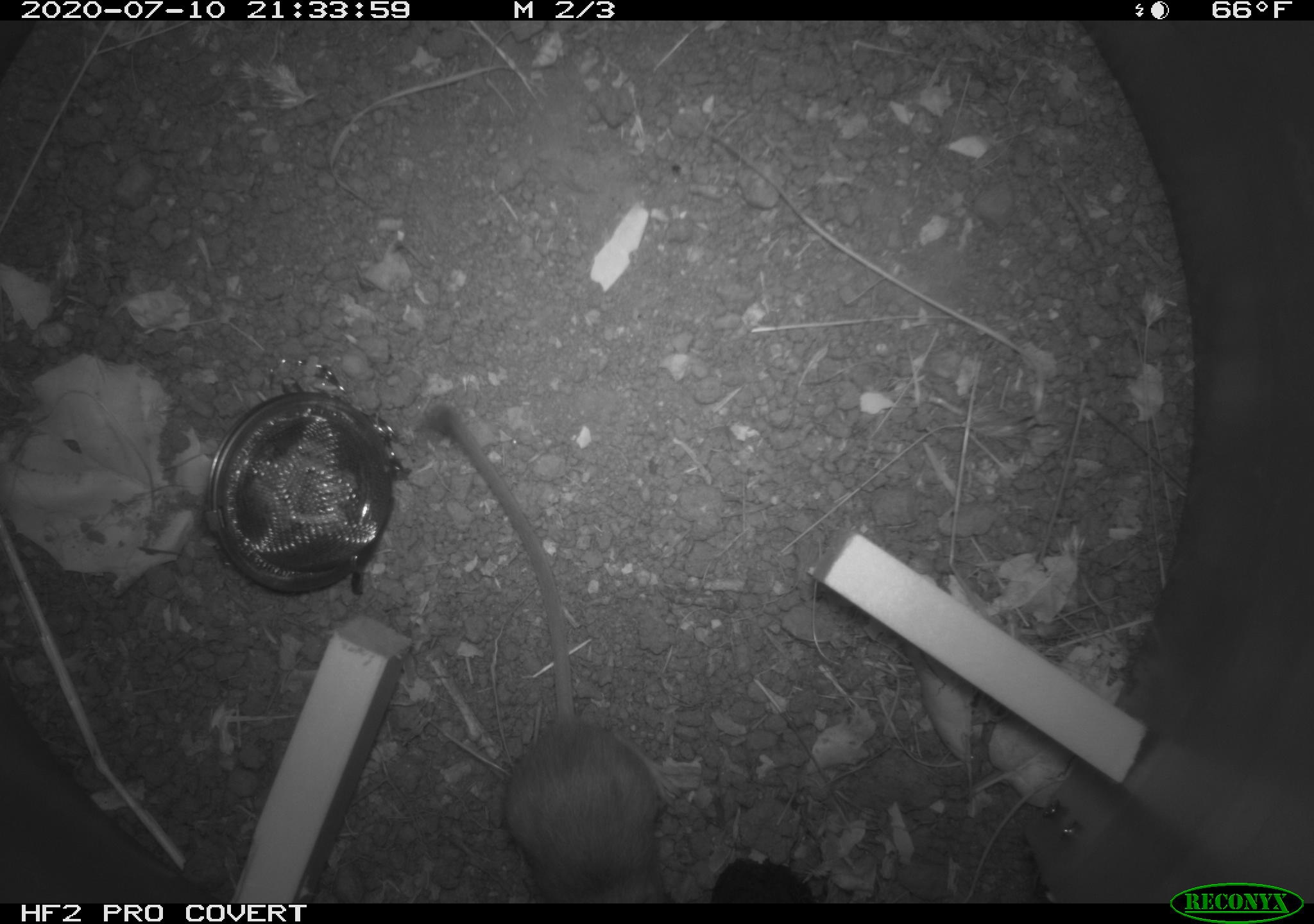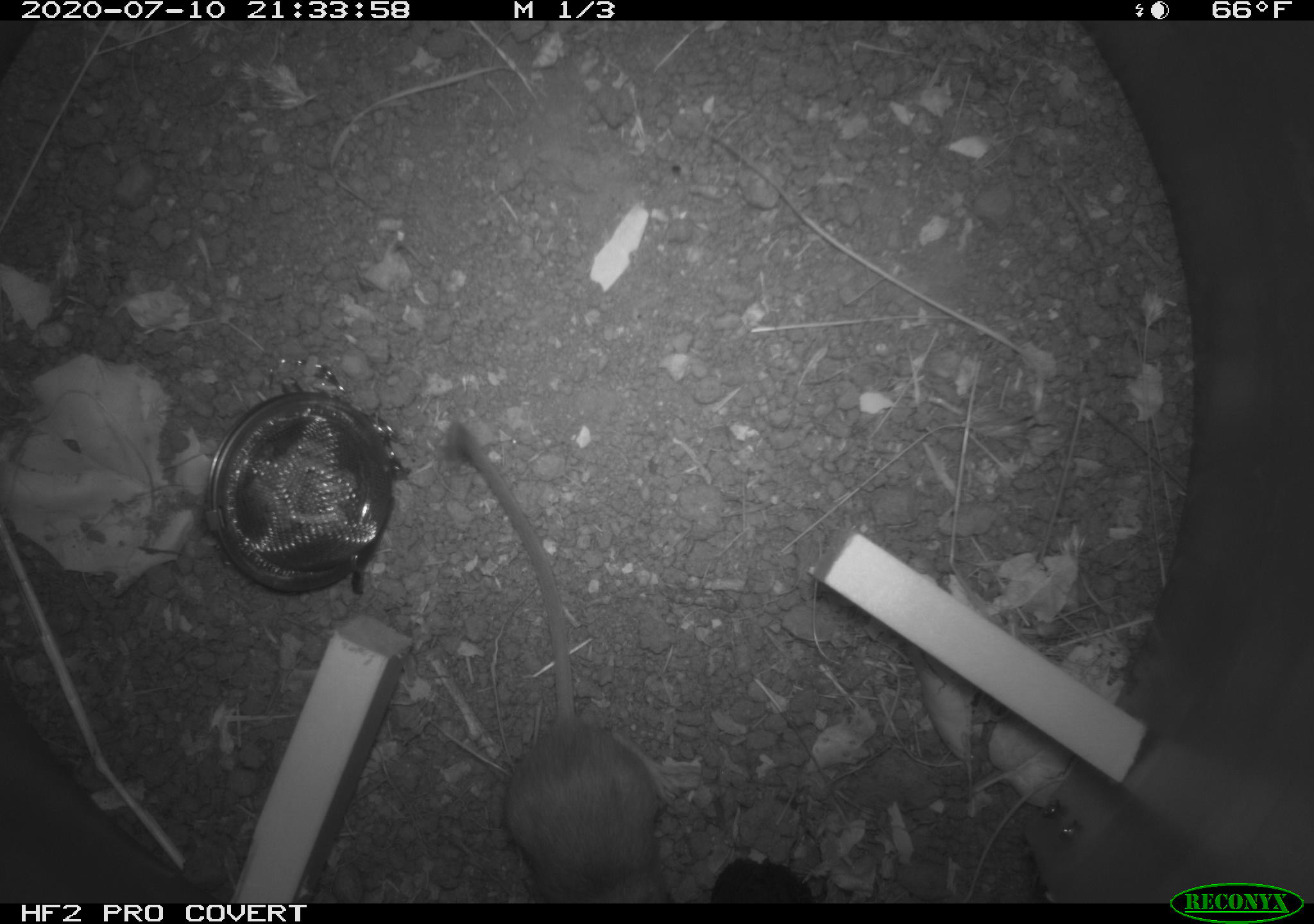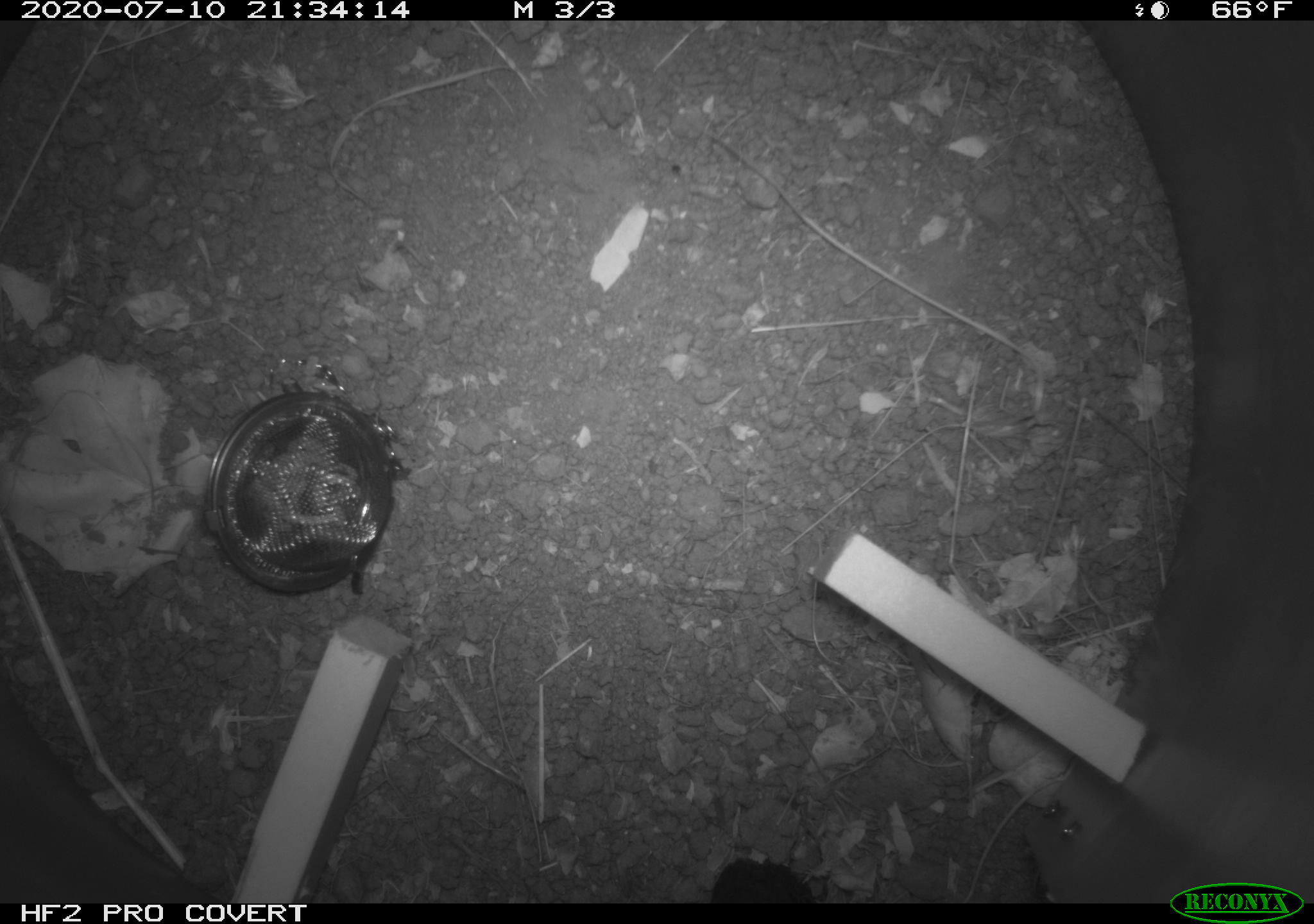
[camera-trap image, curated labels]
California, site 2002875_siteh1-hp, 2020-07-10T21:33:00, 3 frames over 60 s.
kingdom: Animalia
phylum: Chordata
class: Mammalia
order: Rodentia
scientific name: Rodentia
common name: rodent